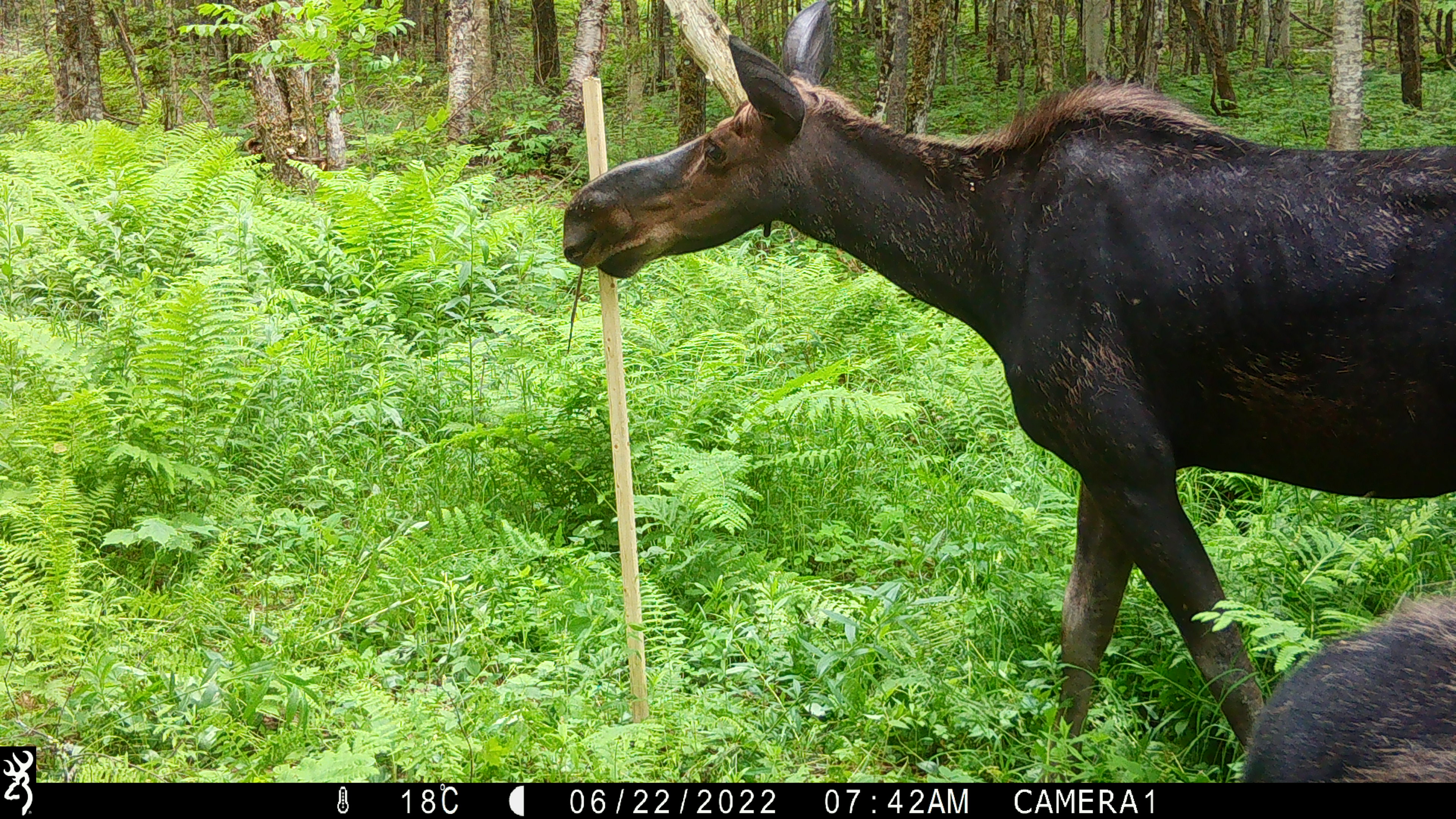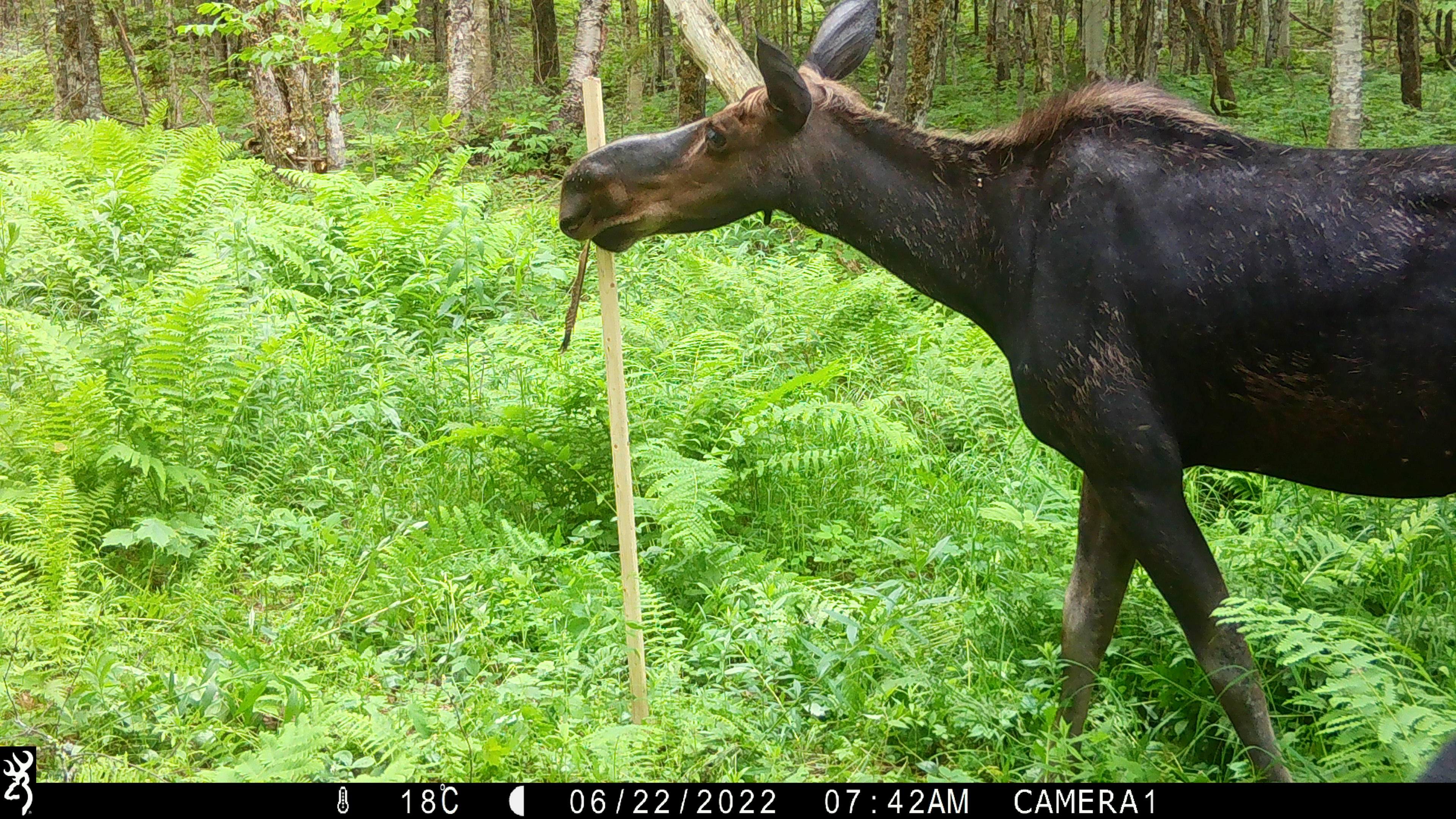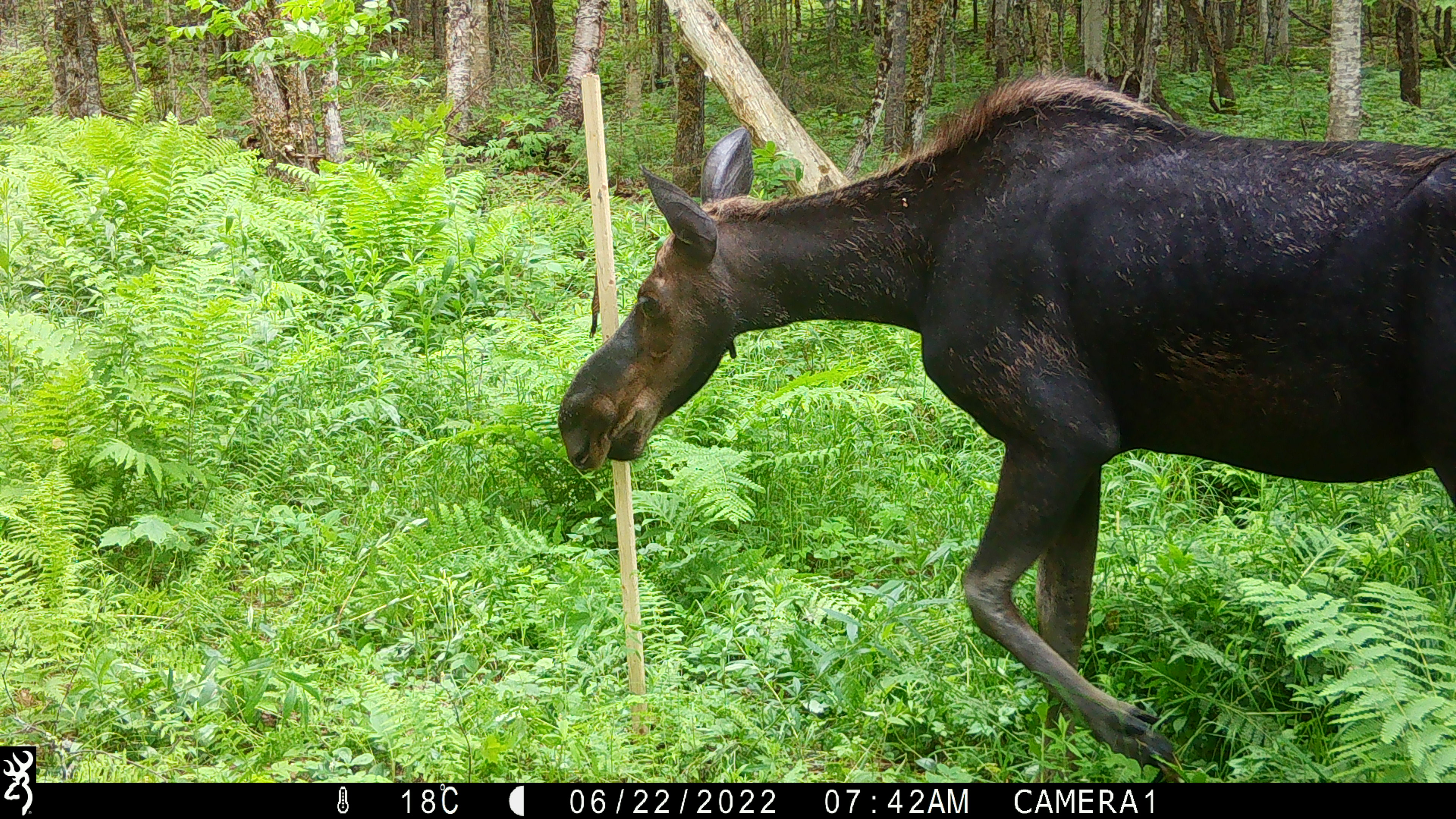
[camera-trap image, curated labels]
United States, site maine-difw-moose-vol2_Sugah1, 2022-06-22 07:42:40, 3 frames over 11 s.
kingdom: Animalia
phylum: Chordata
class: Mammalia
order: Artiodactyla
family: Cervidae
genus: Alces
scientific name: Alces alces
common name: moose